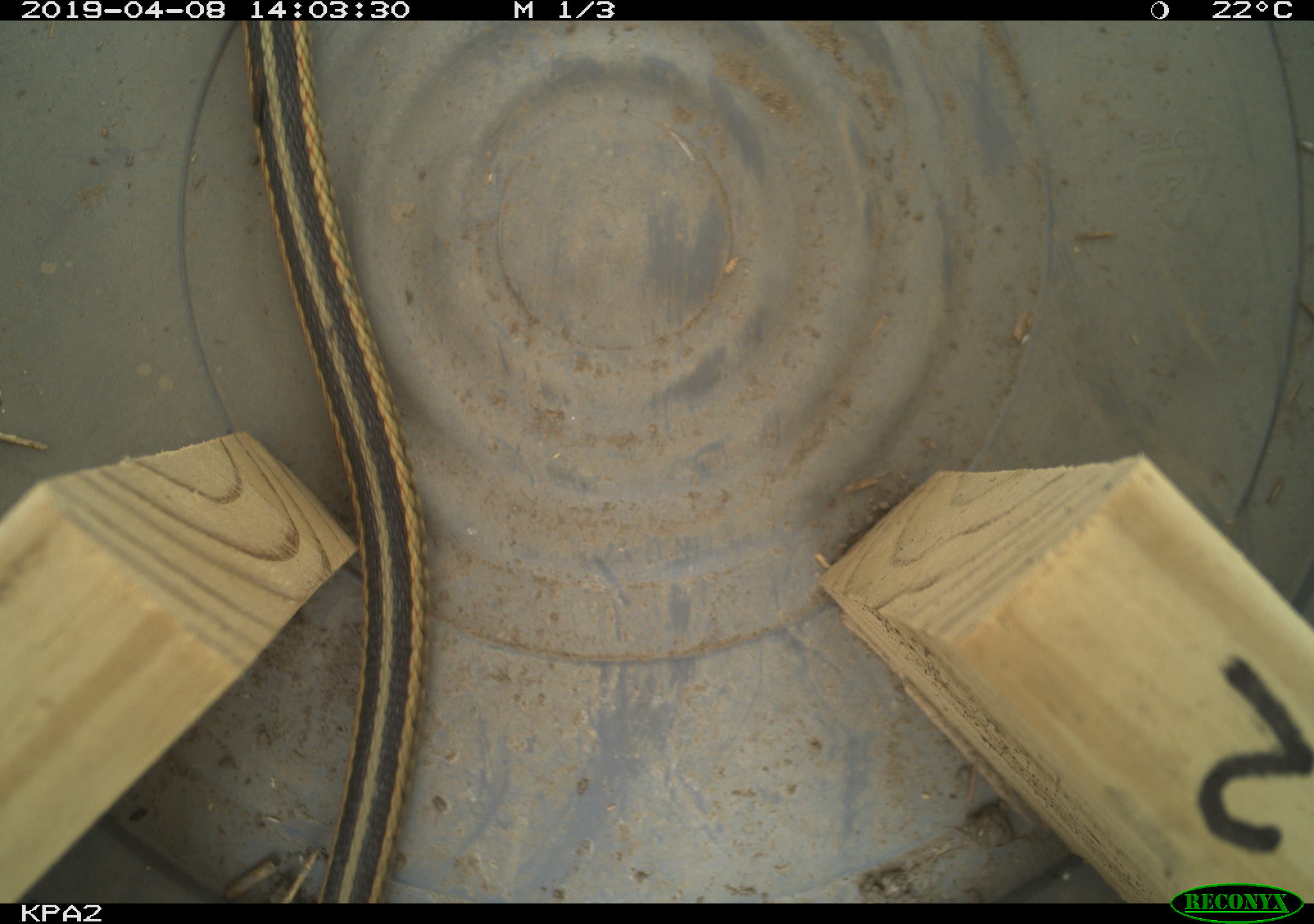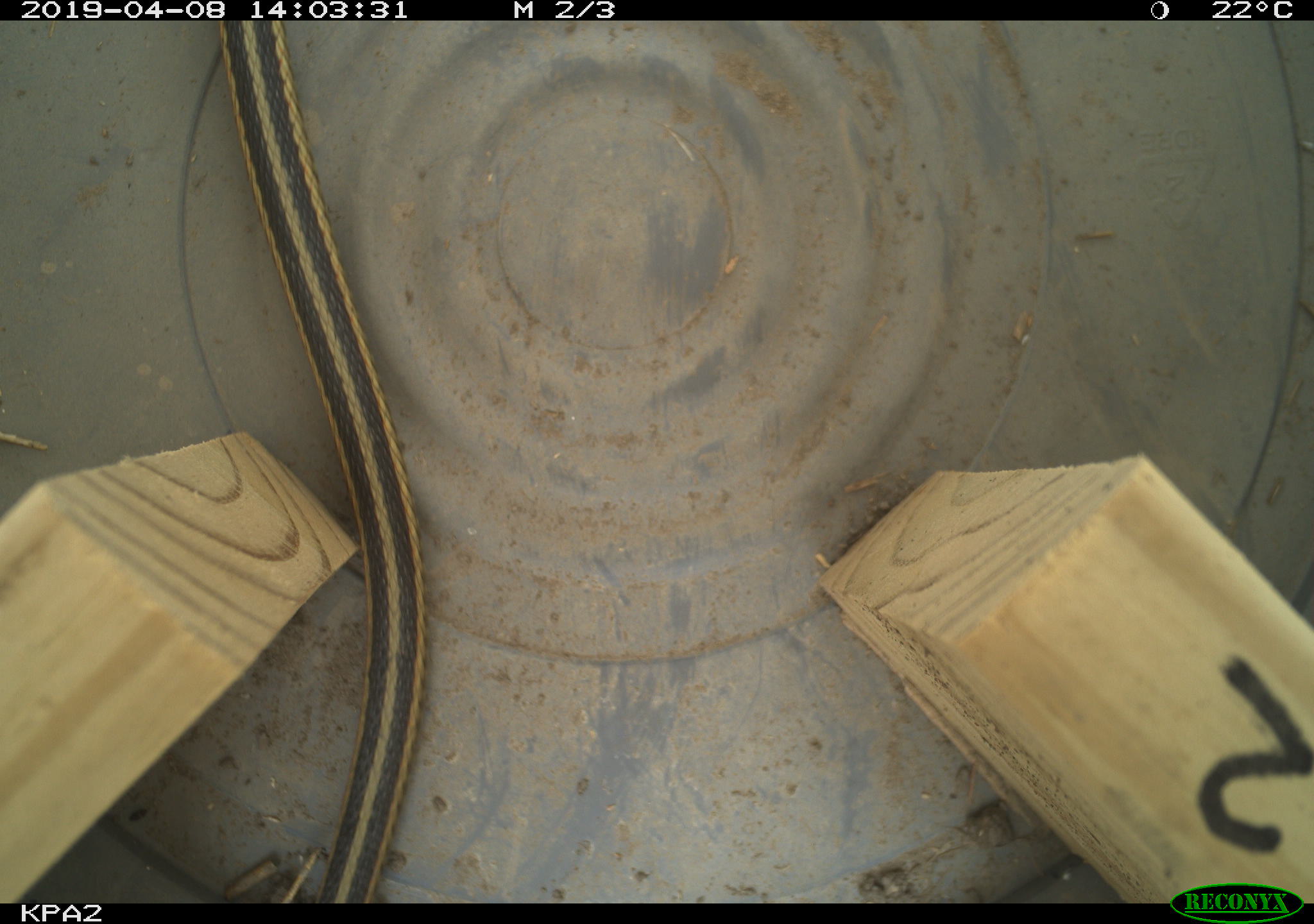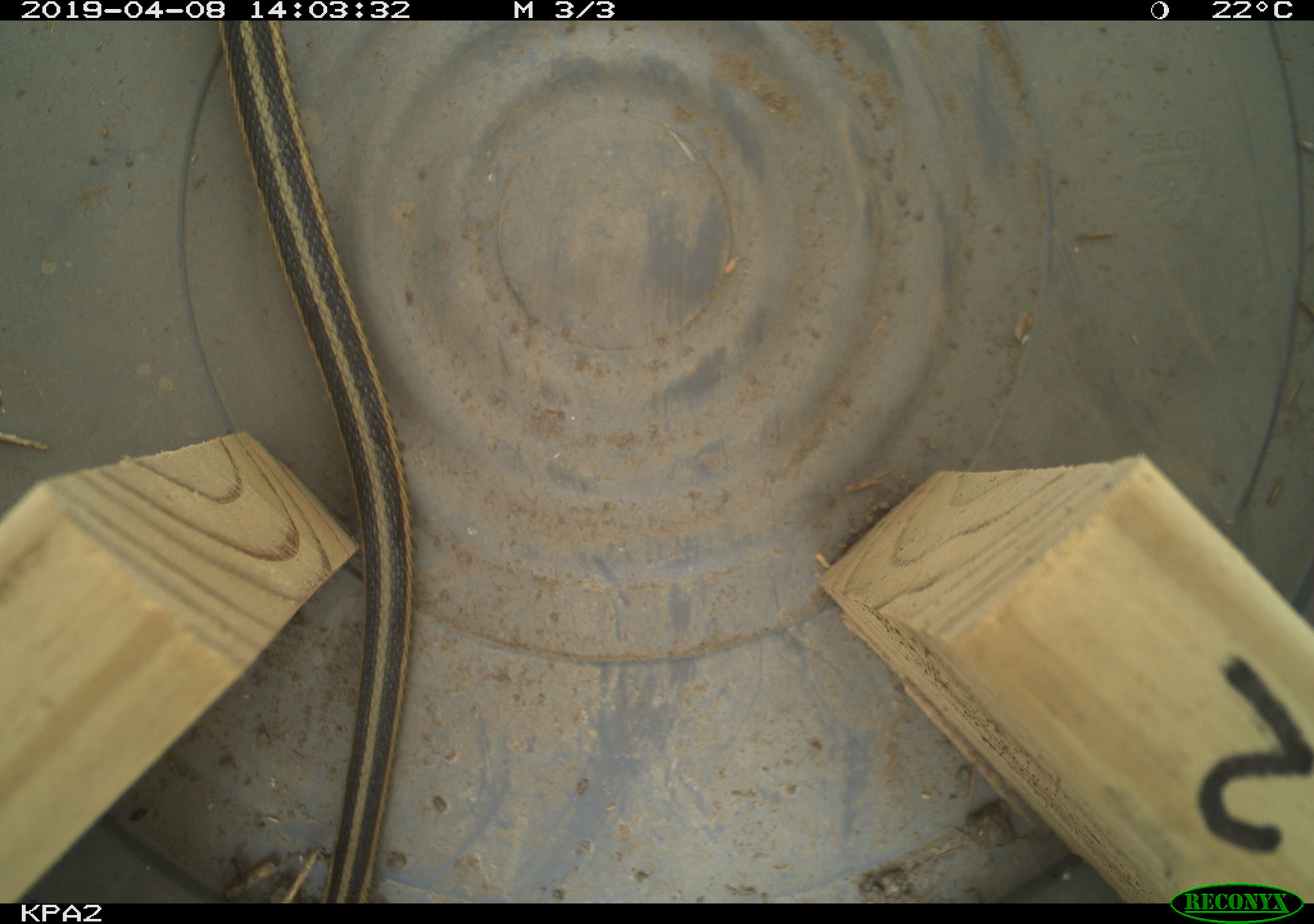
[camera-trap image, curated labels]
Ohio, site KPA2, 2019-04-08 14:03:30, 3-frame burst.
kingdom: Animalia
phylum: Chordata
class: Reptilia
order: Squamata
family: Colubridae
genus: Thamnophis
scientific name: Thamnophis sirtalis sirtalis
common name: eastern gartersnake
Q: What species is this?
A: Eastern gartersnake (Thamnophis sirtalis sirtalis).